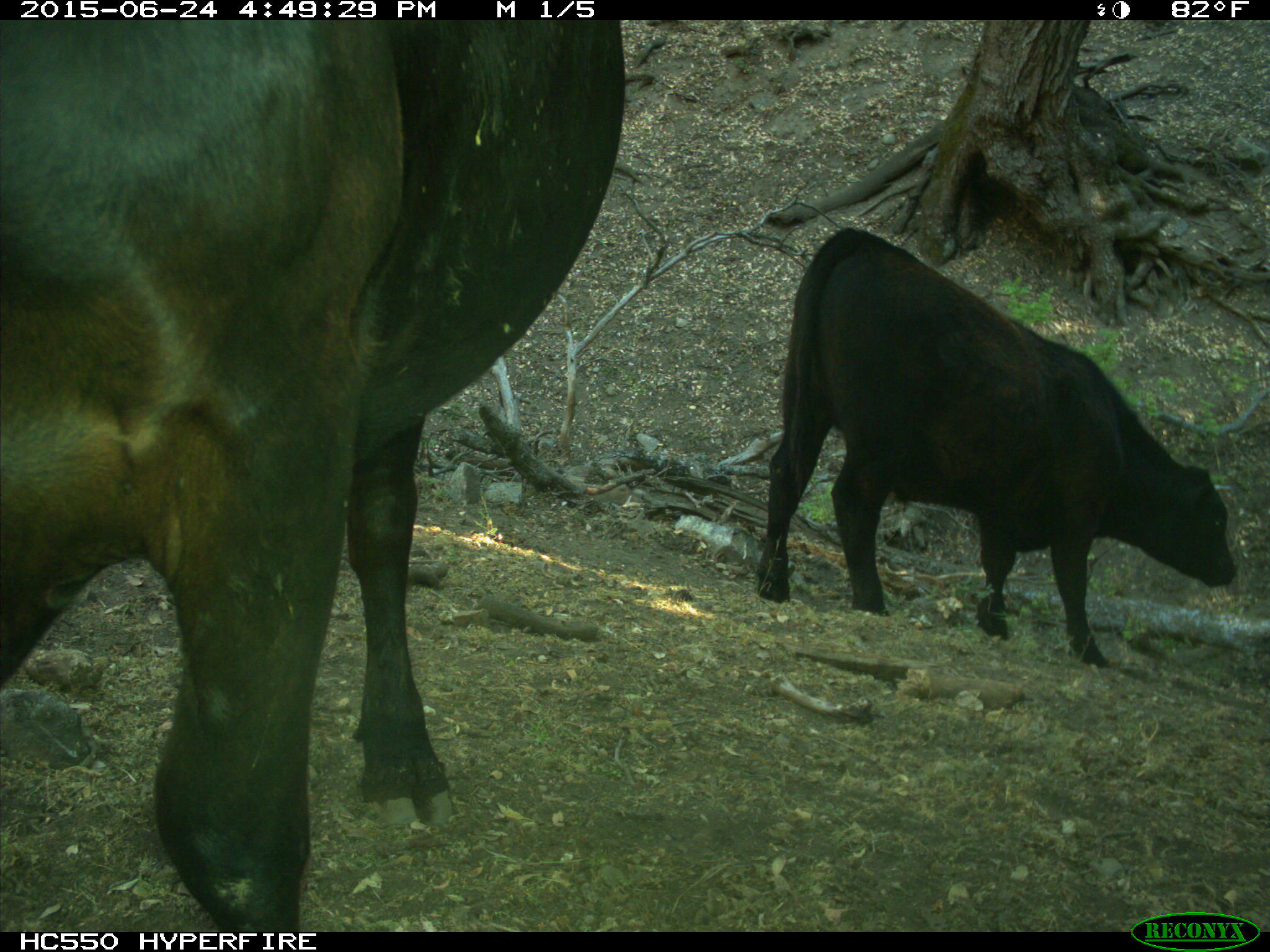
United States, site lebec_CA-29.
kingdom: Animalia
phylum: Chordata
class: Mammalia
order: Artiodactyla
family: Bovidae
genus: Bos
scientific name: Bos taurus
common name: domestic cow